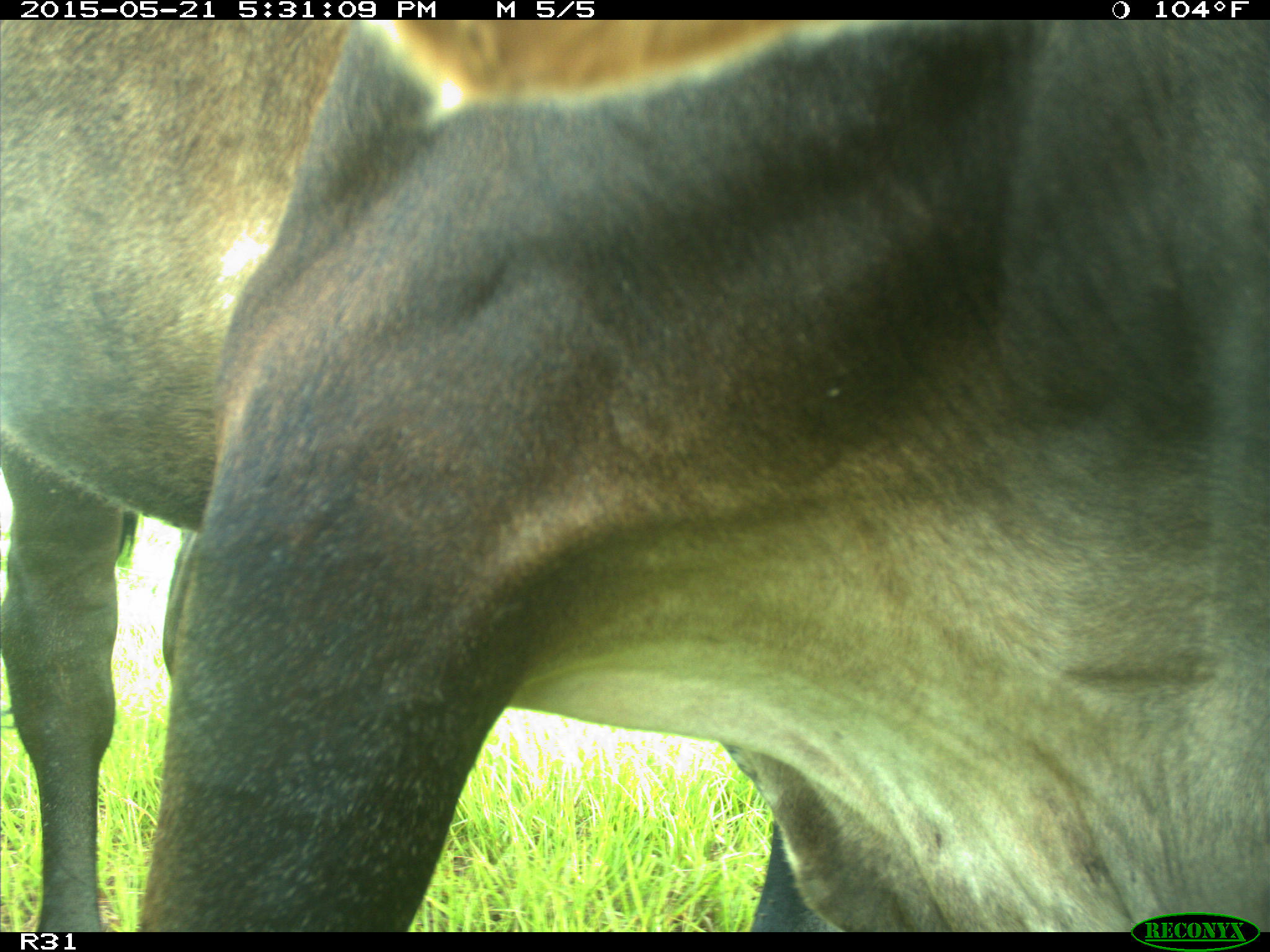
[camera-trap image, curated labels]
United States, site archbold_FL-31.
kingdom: Animalia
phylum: Chordata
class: Mammalia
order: Artiodactyla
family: Bovidae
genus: Bos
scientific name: Bos taurus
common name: domestic cow